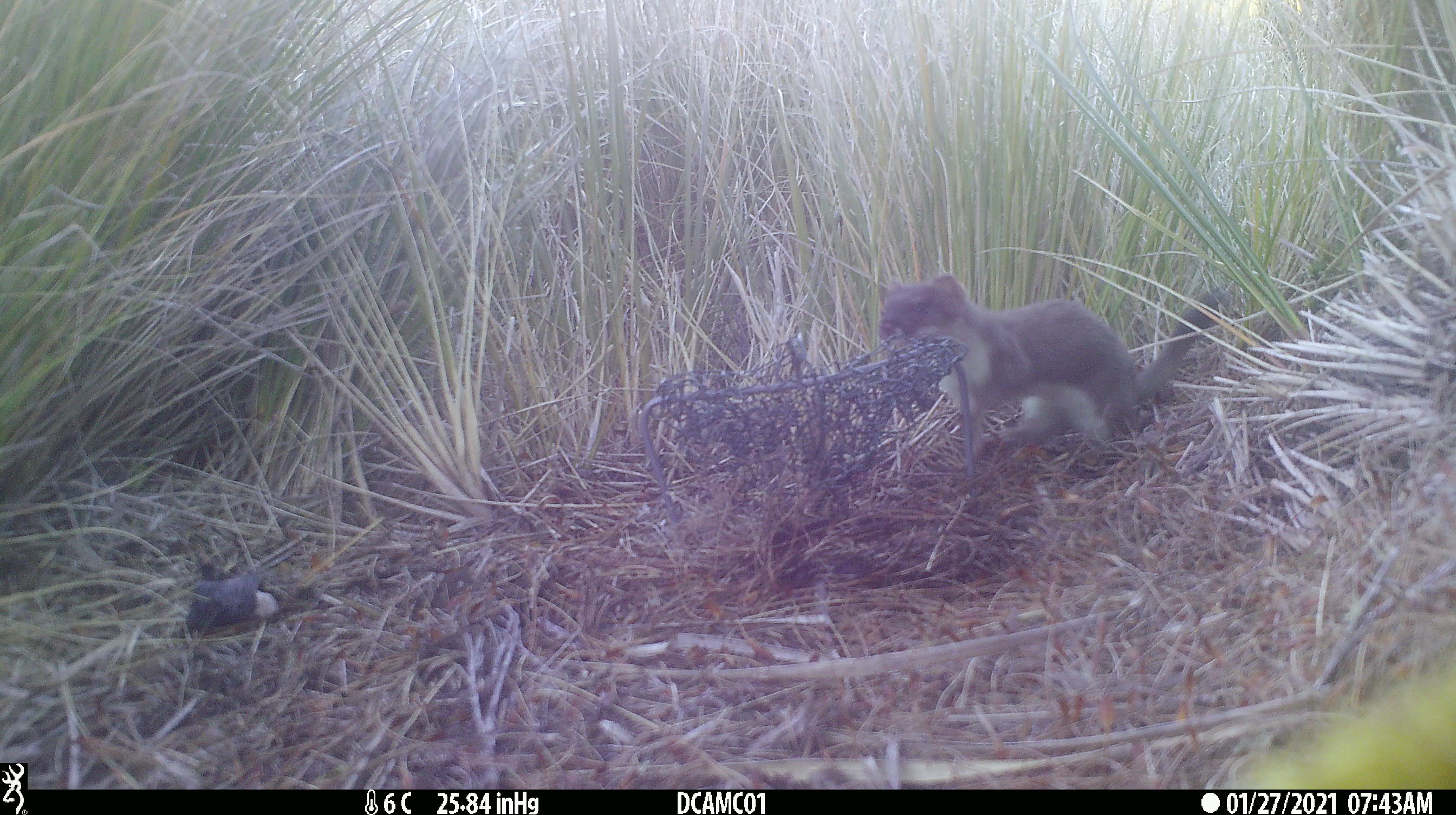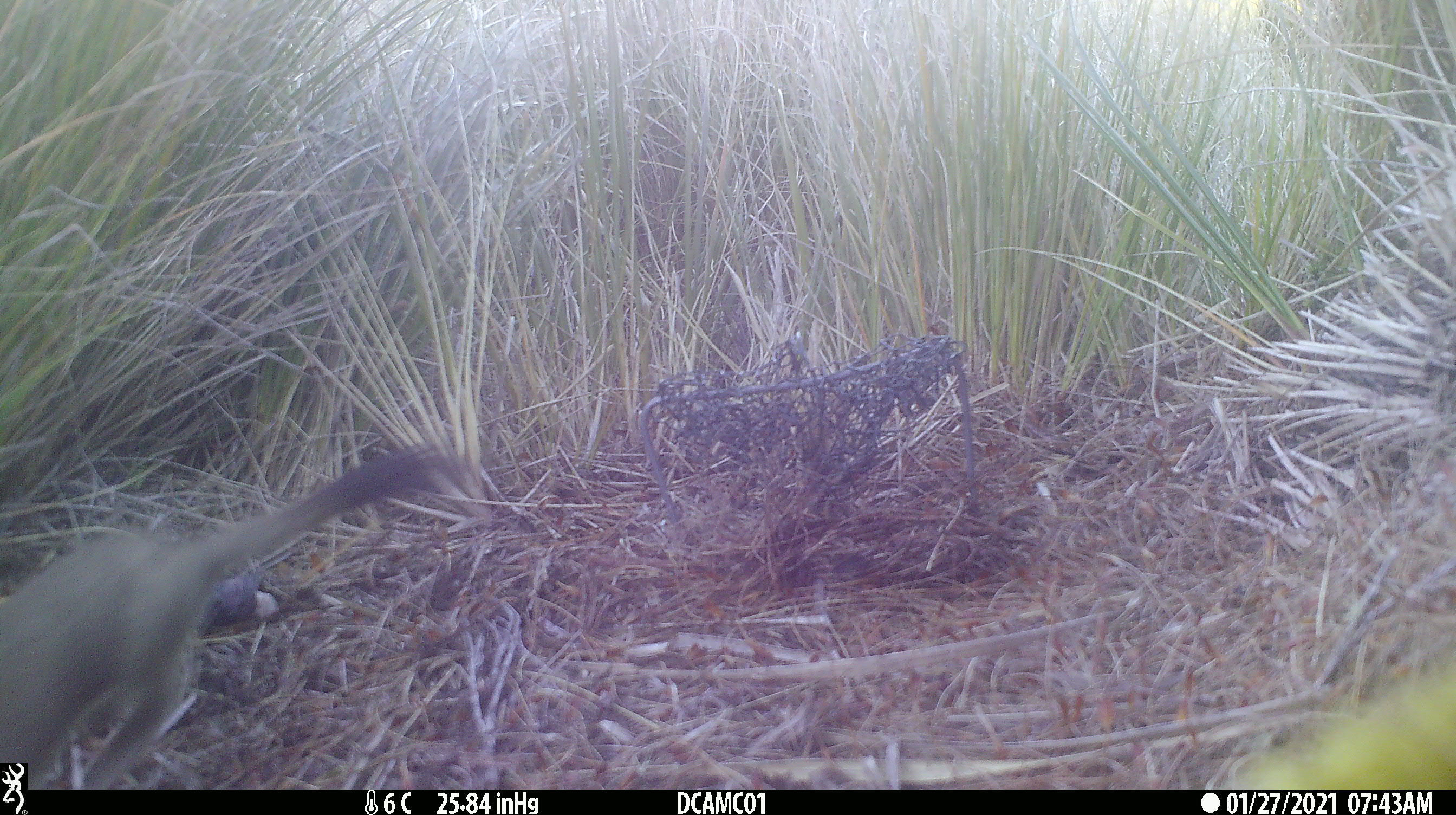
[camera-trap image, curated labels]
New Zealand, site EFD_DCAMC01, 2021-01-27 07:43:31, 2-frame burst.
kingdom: Animalia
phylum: Chordata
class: Mammalia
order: Carnivora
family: Mustelidae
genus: Mustela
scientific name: Mustela erminea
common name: stoat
Stoat (Mustela erminea).